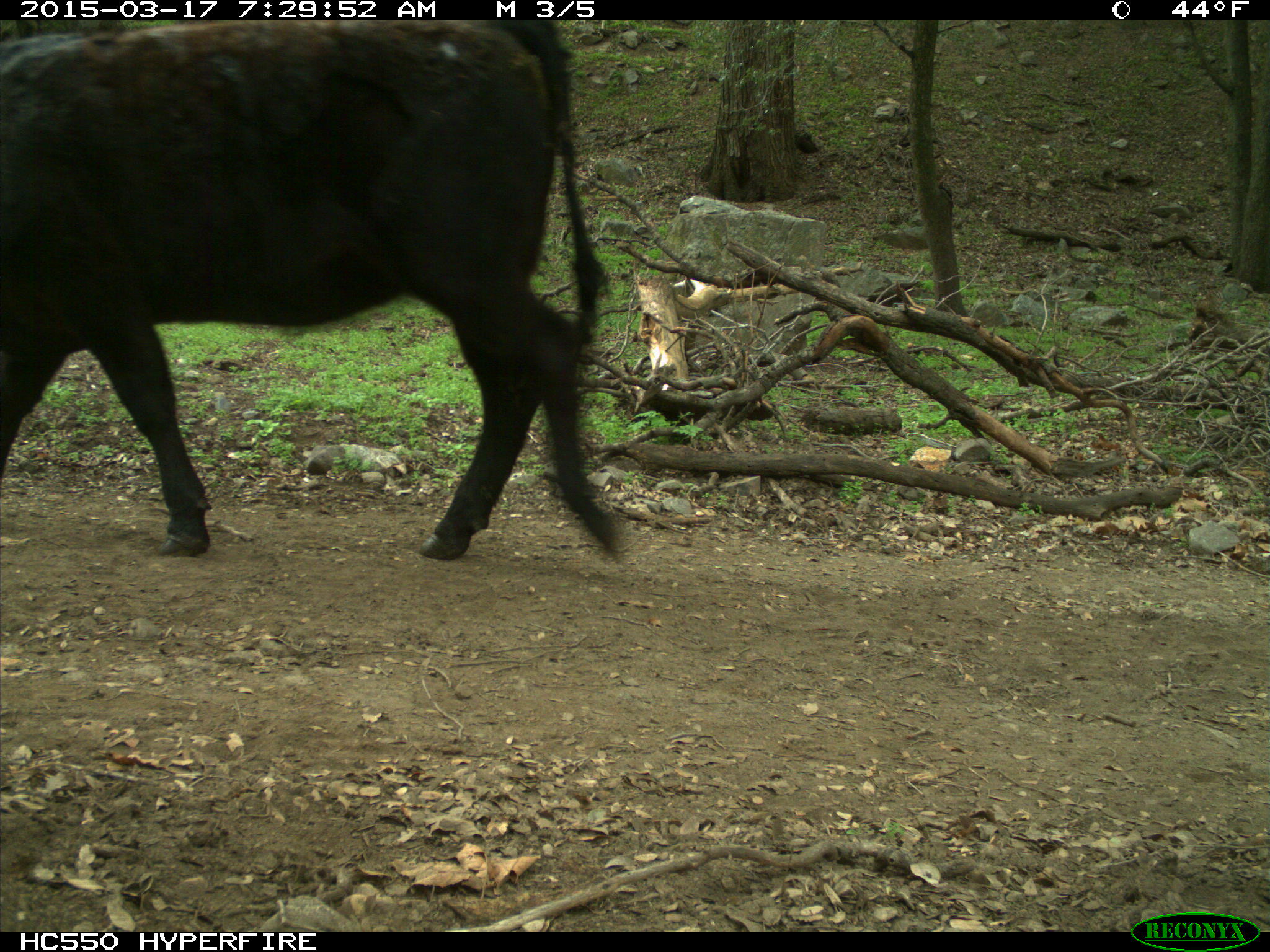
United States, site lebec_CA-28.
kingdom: Animalia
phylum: Chordata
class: Mammalia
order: Artiodactyla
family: Bovidae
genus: Bos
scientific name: Bos taurus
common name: domestic cow